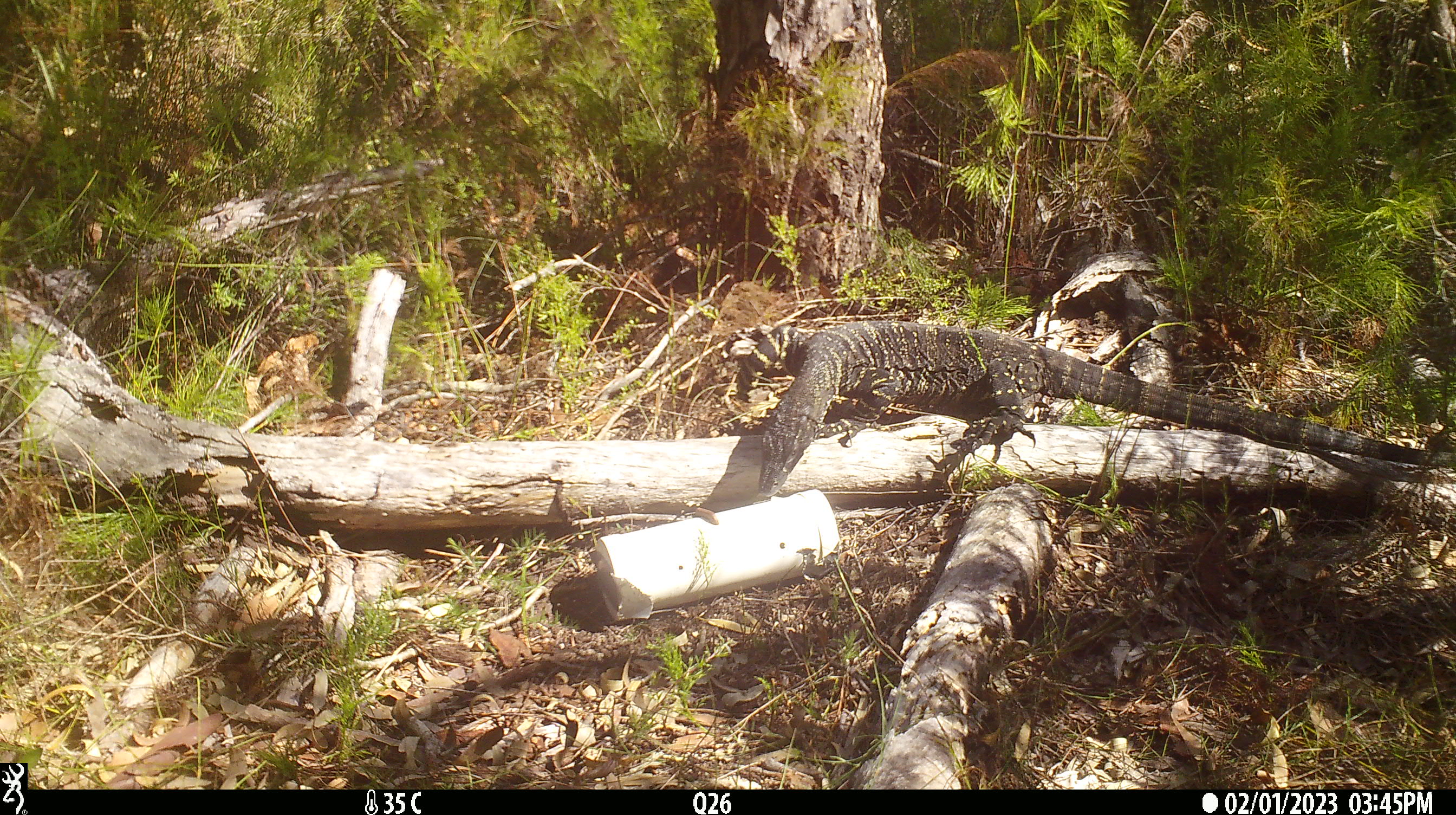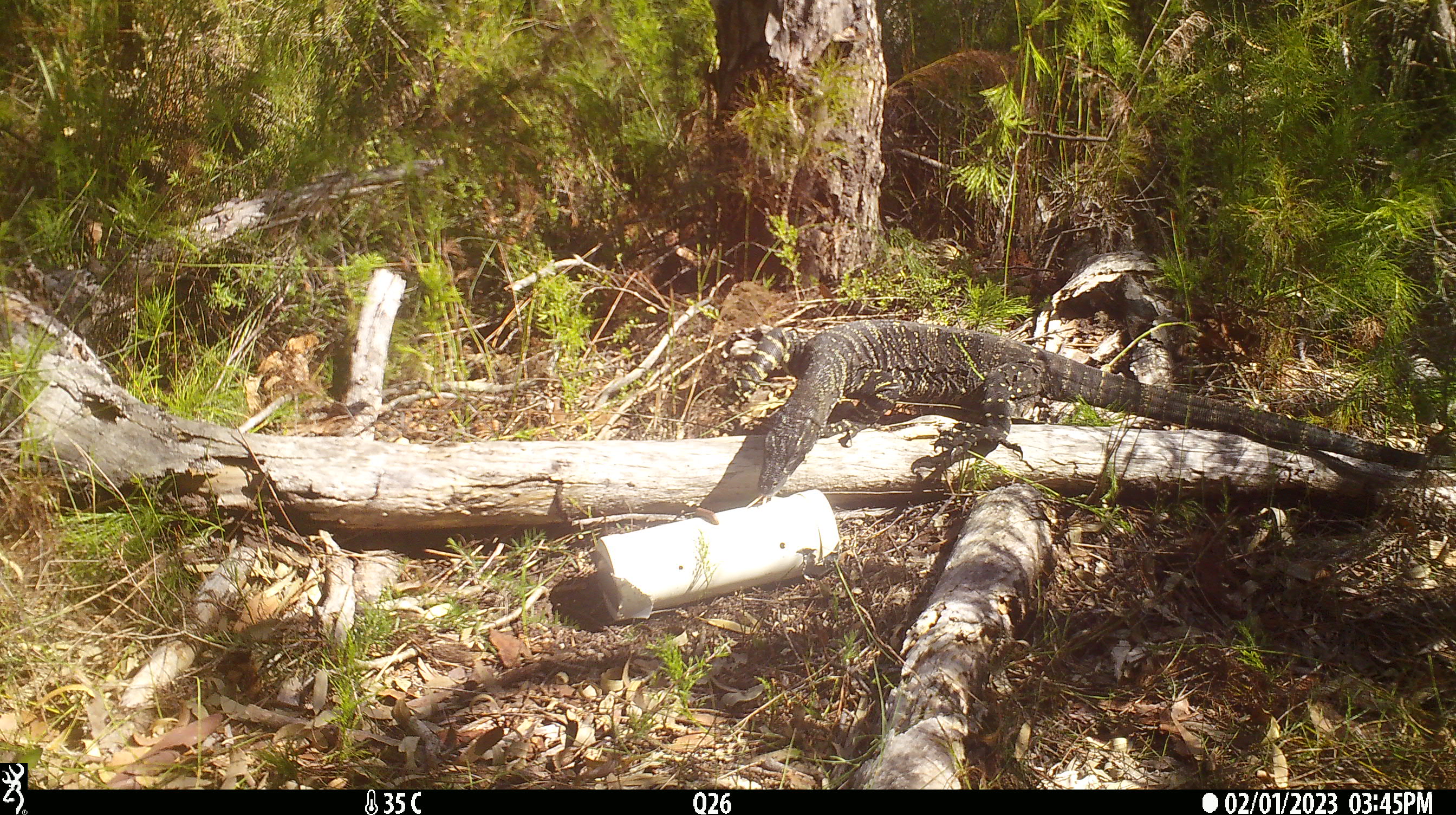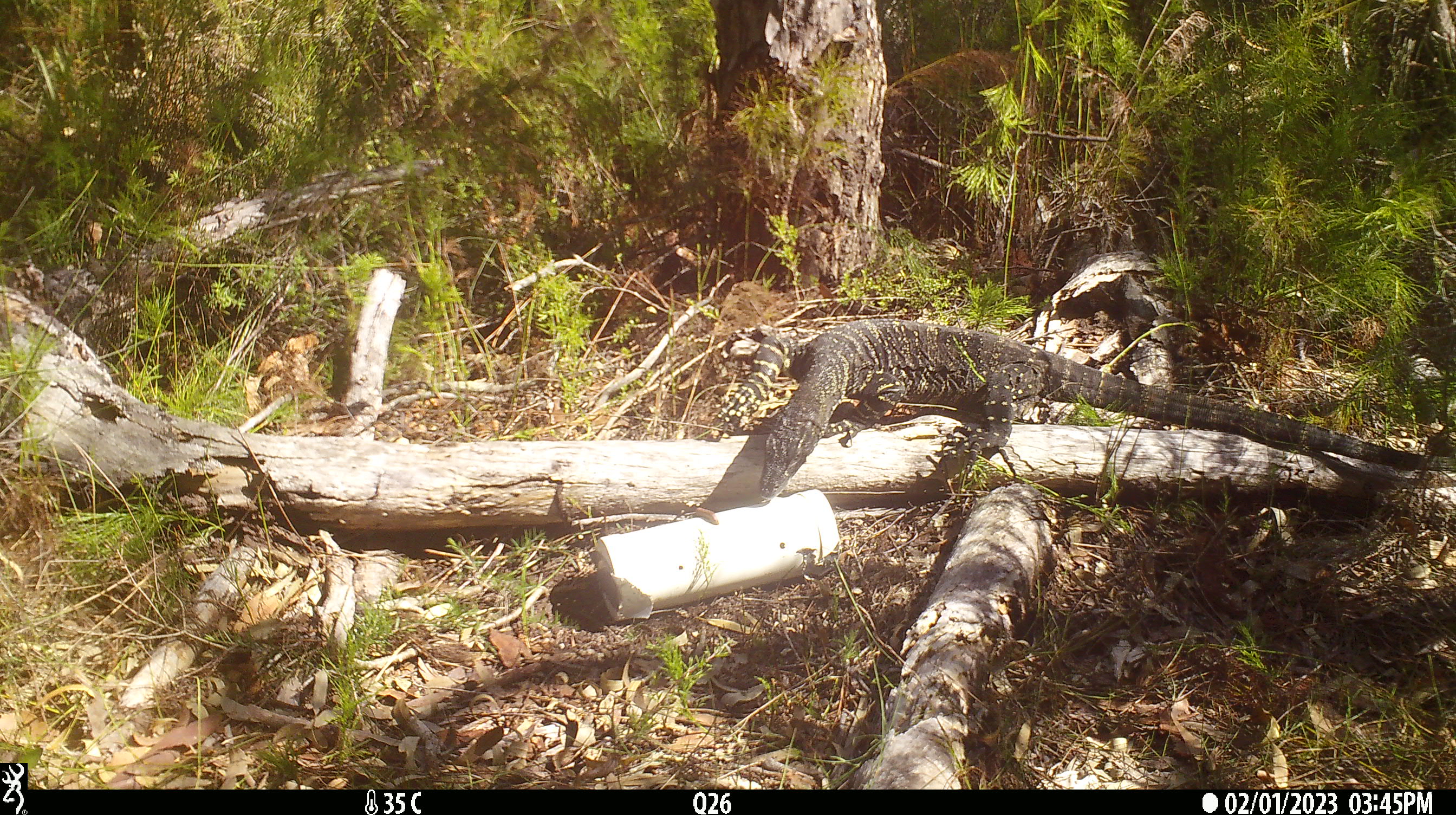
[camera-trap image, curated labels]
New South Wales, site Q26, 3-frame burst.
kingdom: Animalia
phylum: Chordata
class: Reptilia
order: Squamata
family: Varanidae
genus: Varanus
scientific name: Varanus varius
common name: lace monitor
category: goanna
Goanna (lace monitor) (Varanus varius).